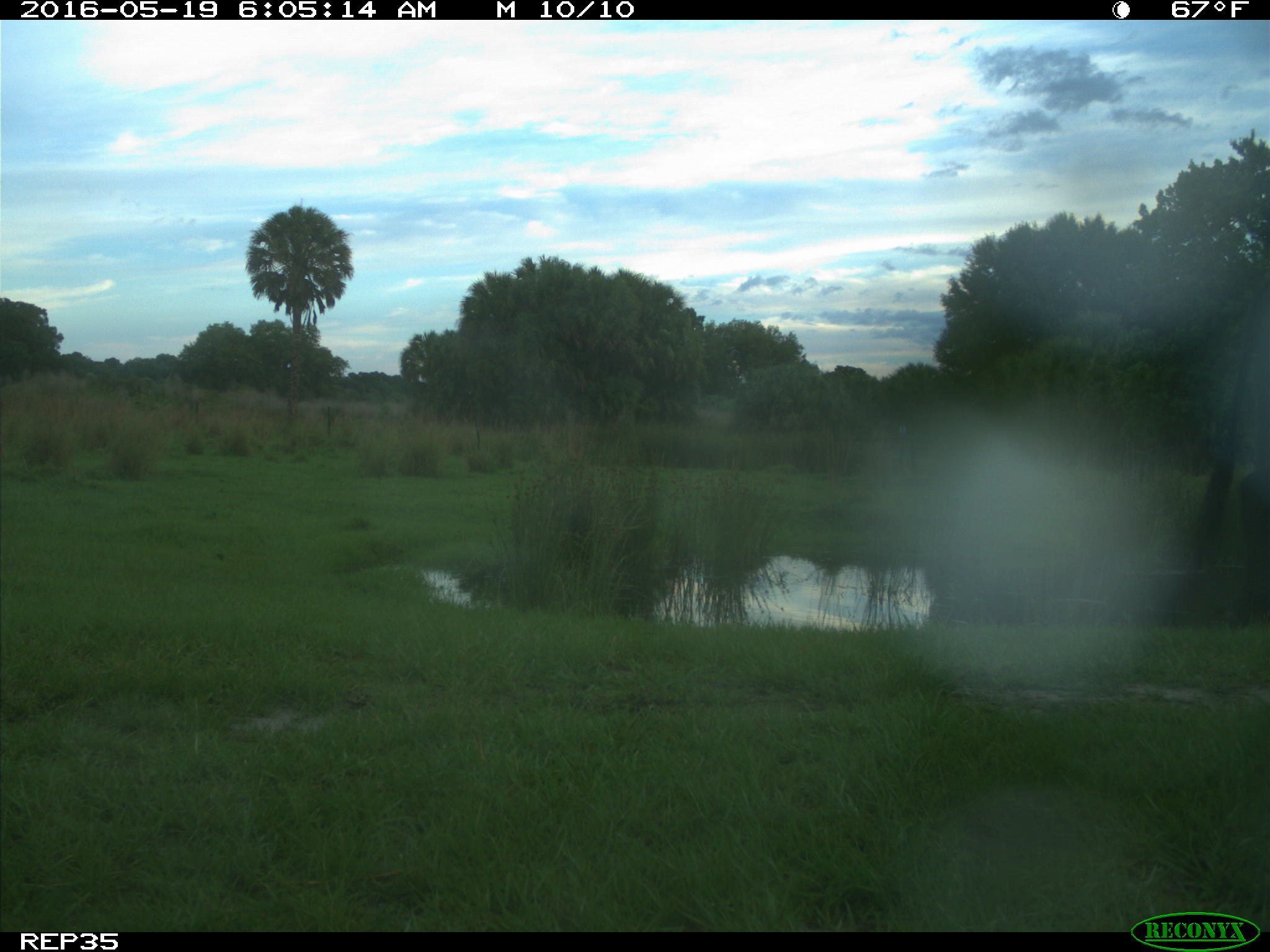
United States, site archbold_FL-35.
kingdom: Animalia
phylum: Chordata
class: Mammalia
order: Artiodactyla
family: Bovidae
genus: Bos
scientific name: Bos taurus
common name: domestic cow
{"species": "Bos taurus (domestic cow)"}